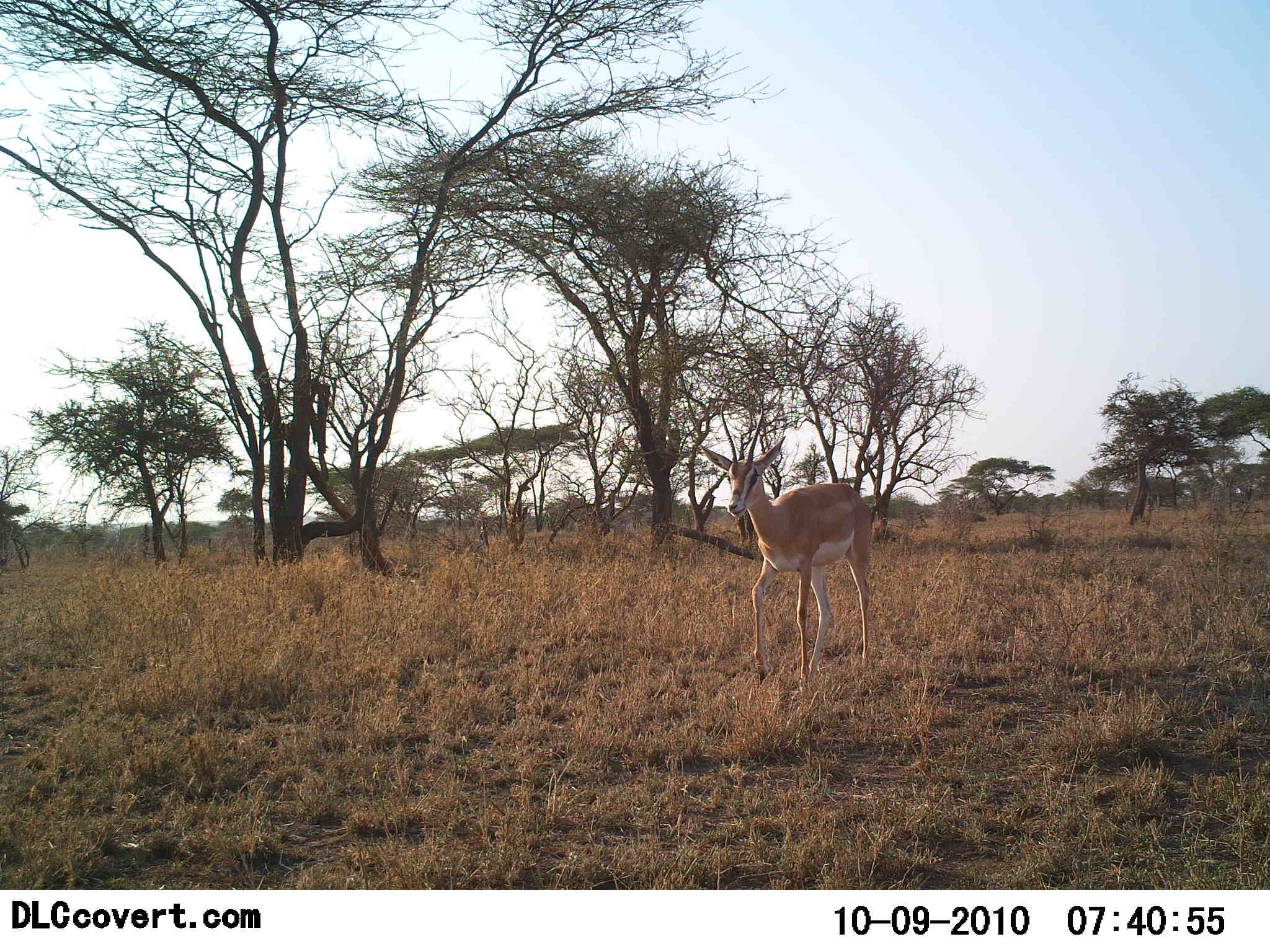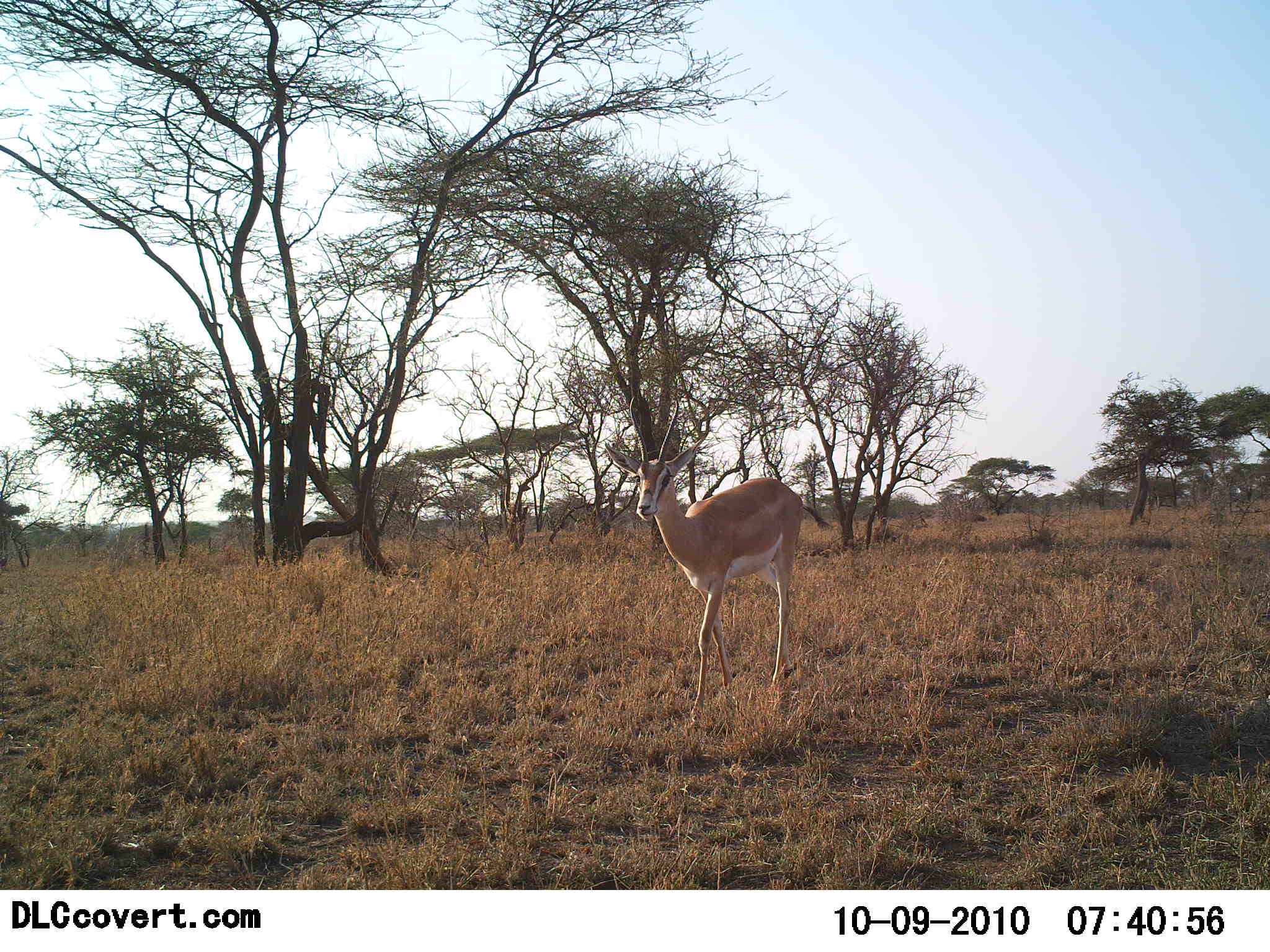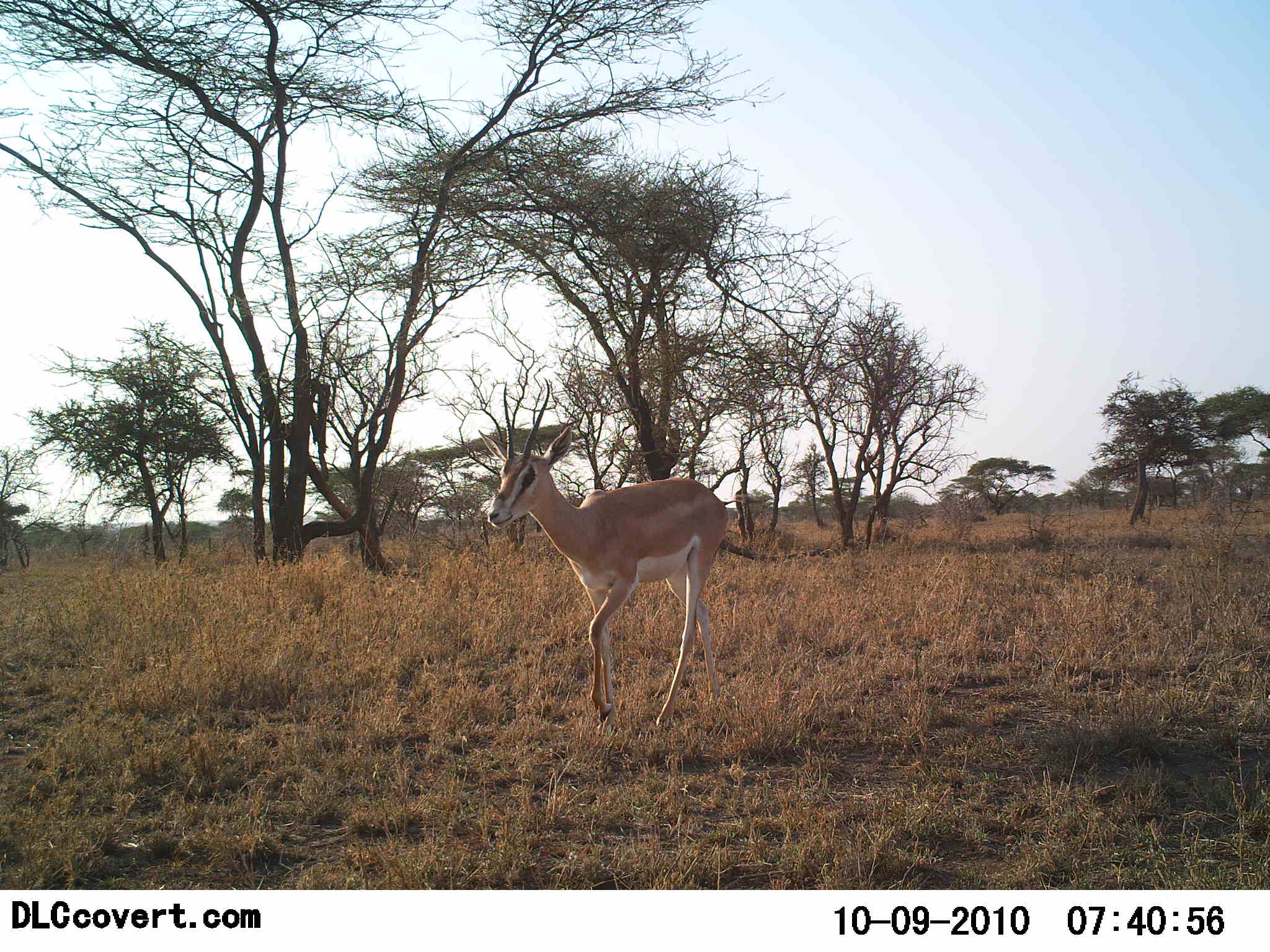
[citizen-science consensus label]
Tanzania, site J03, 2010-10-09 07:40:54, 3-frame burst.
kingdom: Animalia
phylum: Chordata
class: Mammalia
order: Artiodactyla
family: Bovidae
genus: Nanger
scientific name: Nanger granti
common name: grant's gazelle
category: gazellegrants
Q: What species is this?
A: Gazellegrants (grant's gazelle) (Nanger granti).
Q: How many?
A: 1.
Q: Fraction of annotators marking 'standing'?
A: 0%.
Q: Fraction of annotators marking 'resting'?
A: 0%.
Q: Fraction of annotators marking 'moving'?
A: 100%.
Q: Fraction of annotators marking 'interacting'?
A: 0%.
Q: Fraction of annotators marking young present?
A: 0%.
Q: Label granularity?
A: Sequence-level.